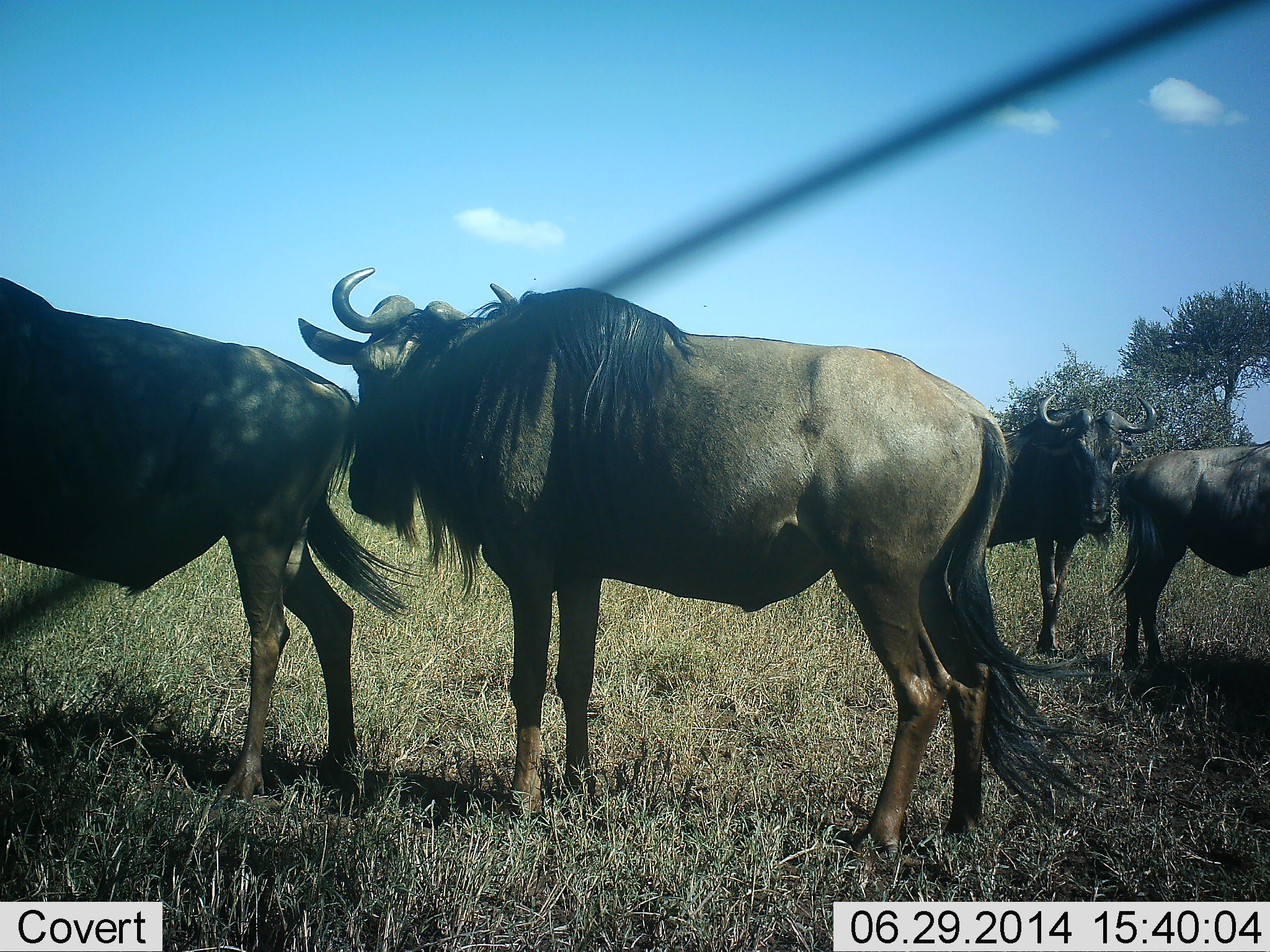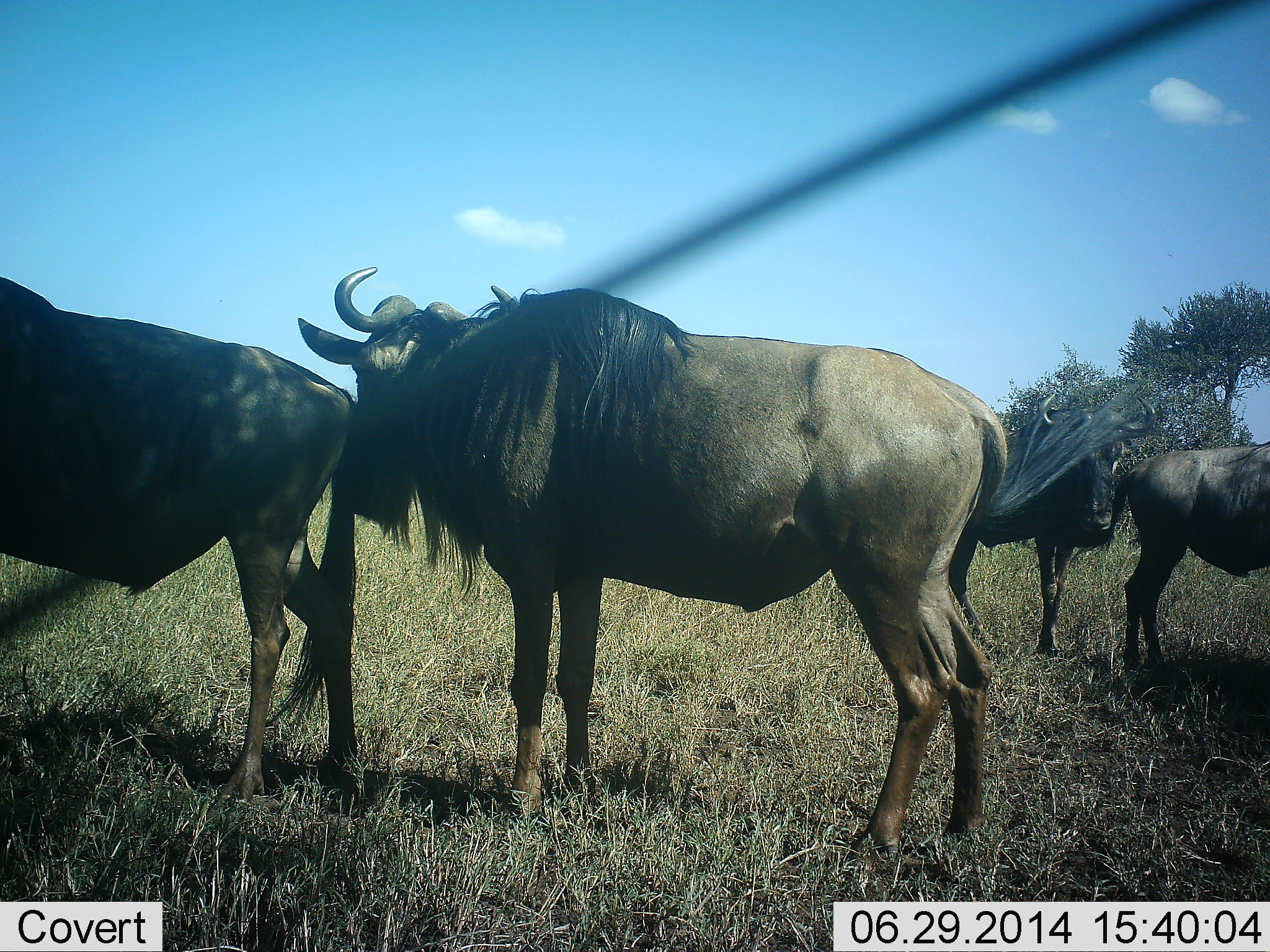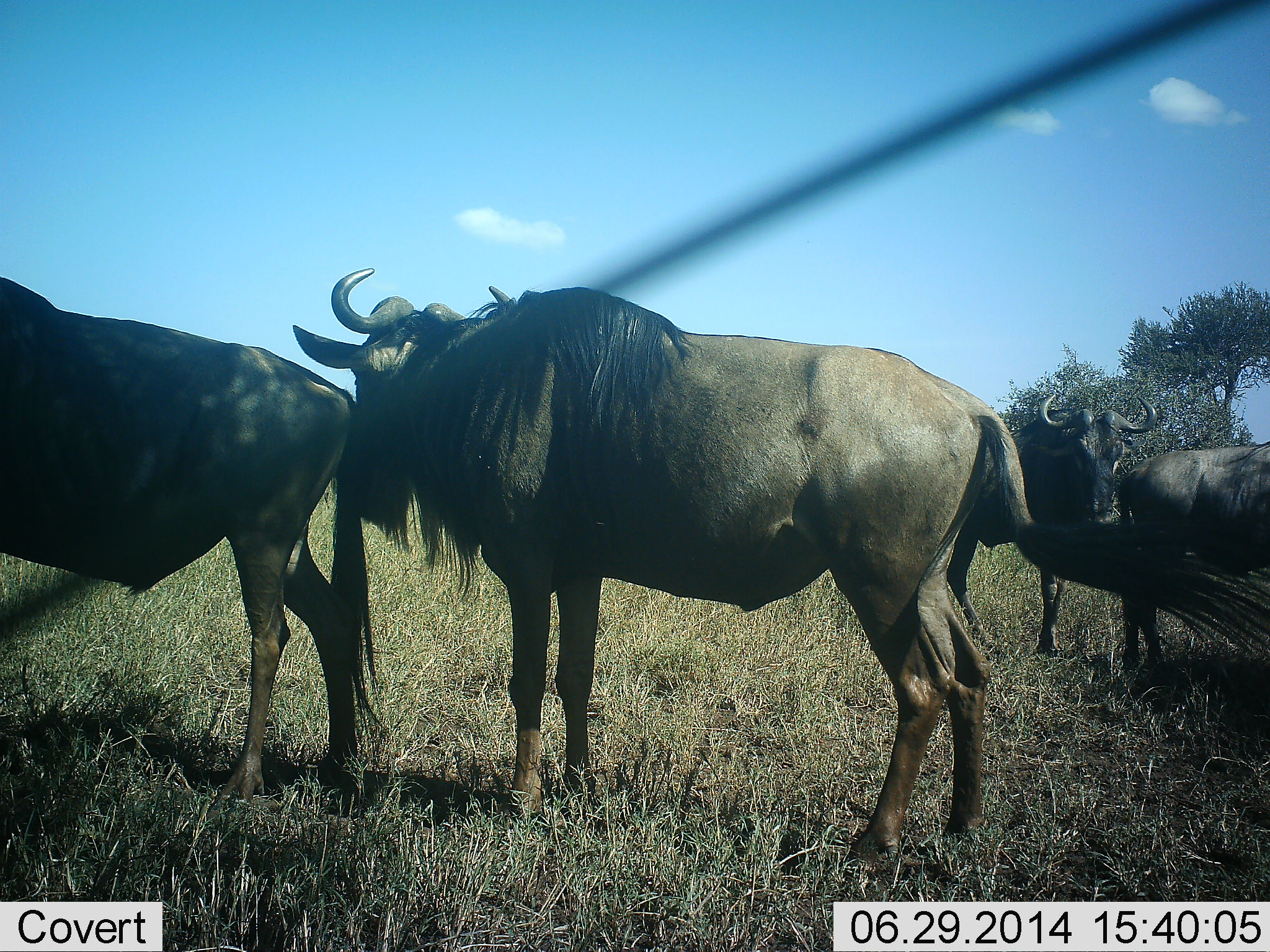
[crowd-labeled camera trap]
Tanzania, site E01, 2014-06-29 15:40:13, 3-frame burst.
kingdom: Animalia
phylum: Chordata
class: Mammalia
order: Artiodactyla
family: Bovidae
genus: Connochaetes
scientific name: Connochaetes taurinus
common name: blue wildebeest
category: wildebeest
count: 4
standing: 100%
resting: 0%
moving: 0%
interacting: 0%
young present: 0%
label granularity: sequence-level